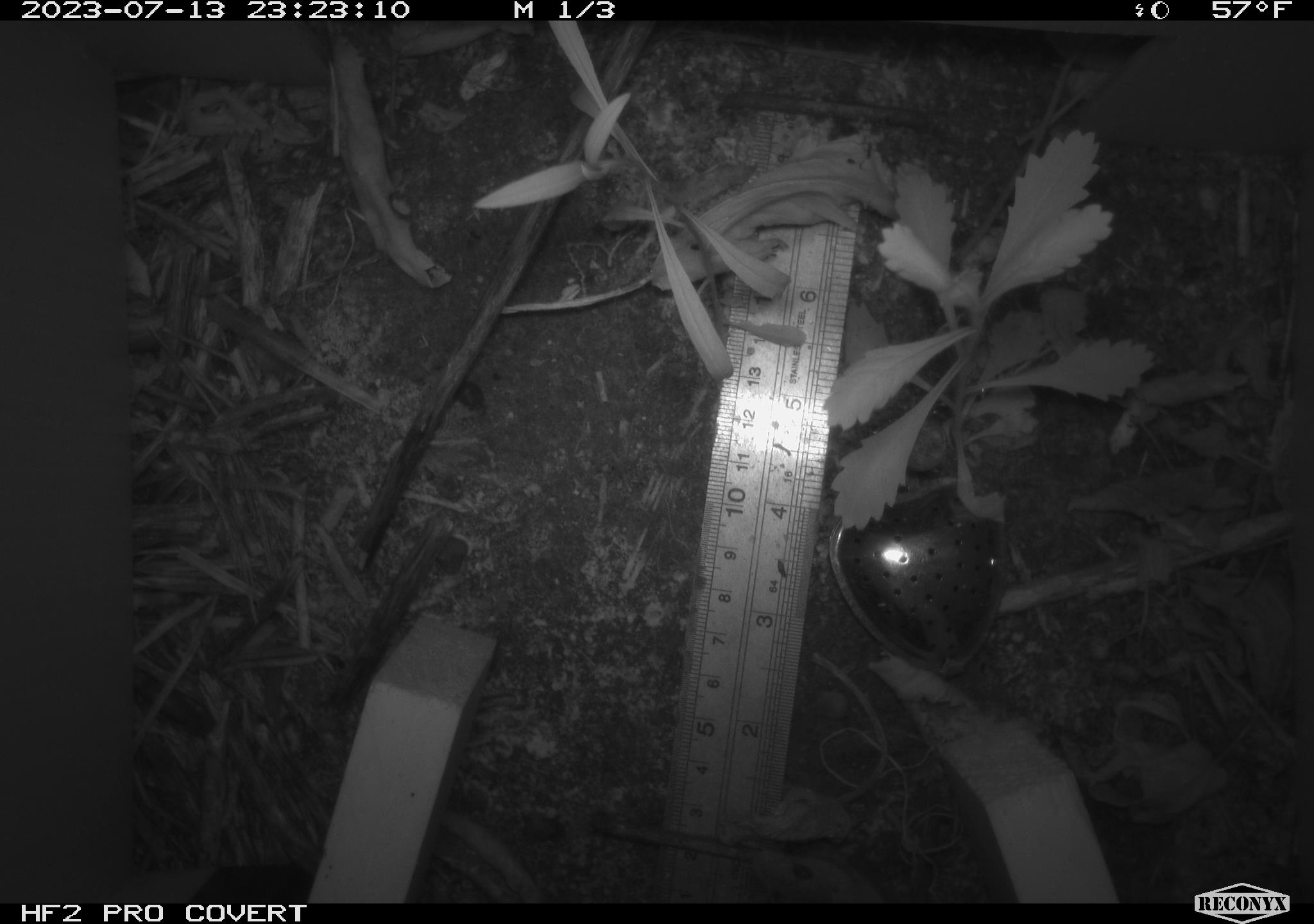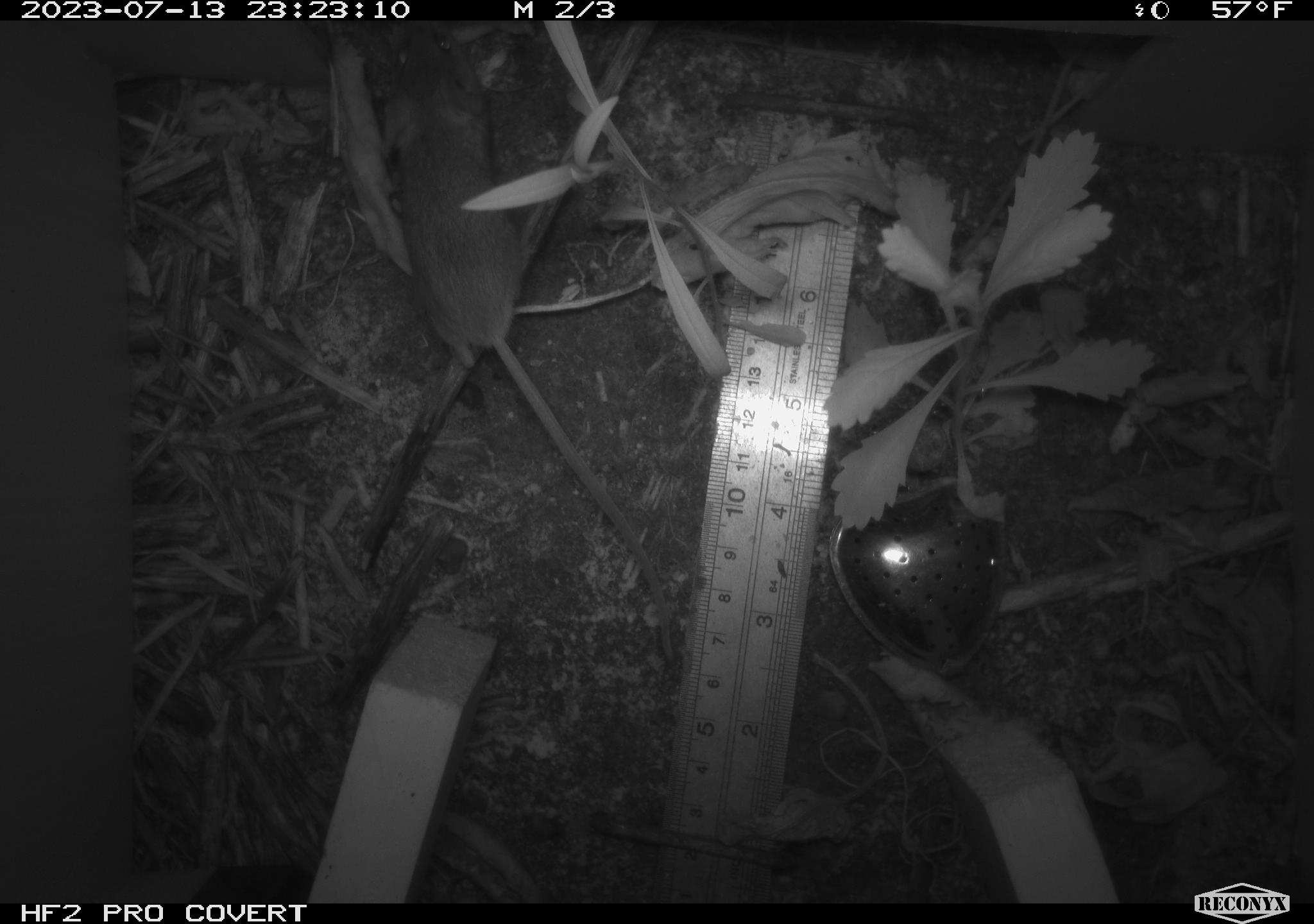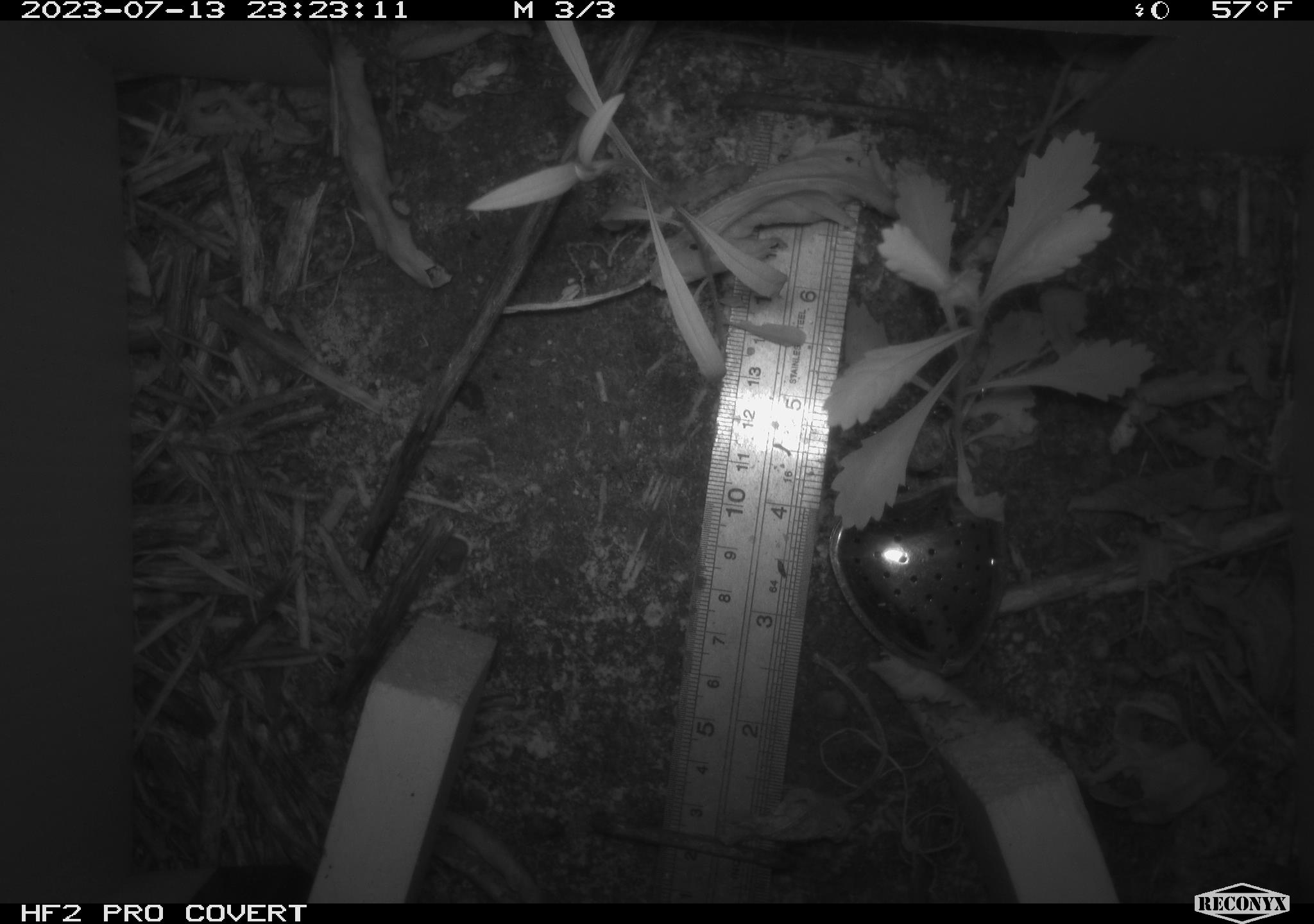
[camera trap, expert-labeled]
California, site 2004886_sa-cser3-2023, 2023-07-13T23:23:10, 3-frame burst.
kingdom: Animalia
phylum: Chordata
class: Mammalia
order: Rodentia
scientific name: Rodentia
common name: mouse species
Mouse species (Rodentia).